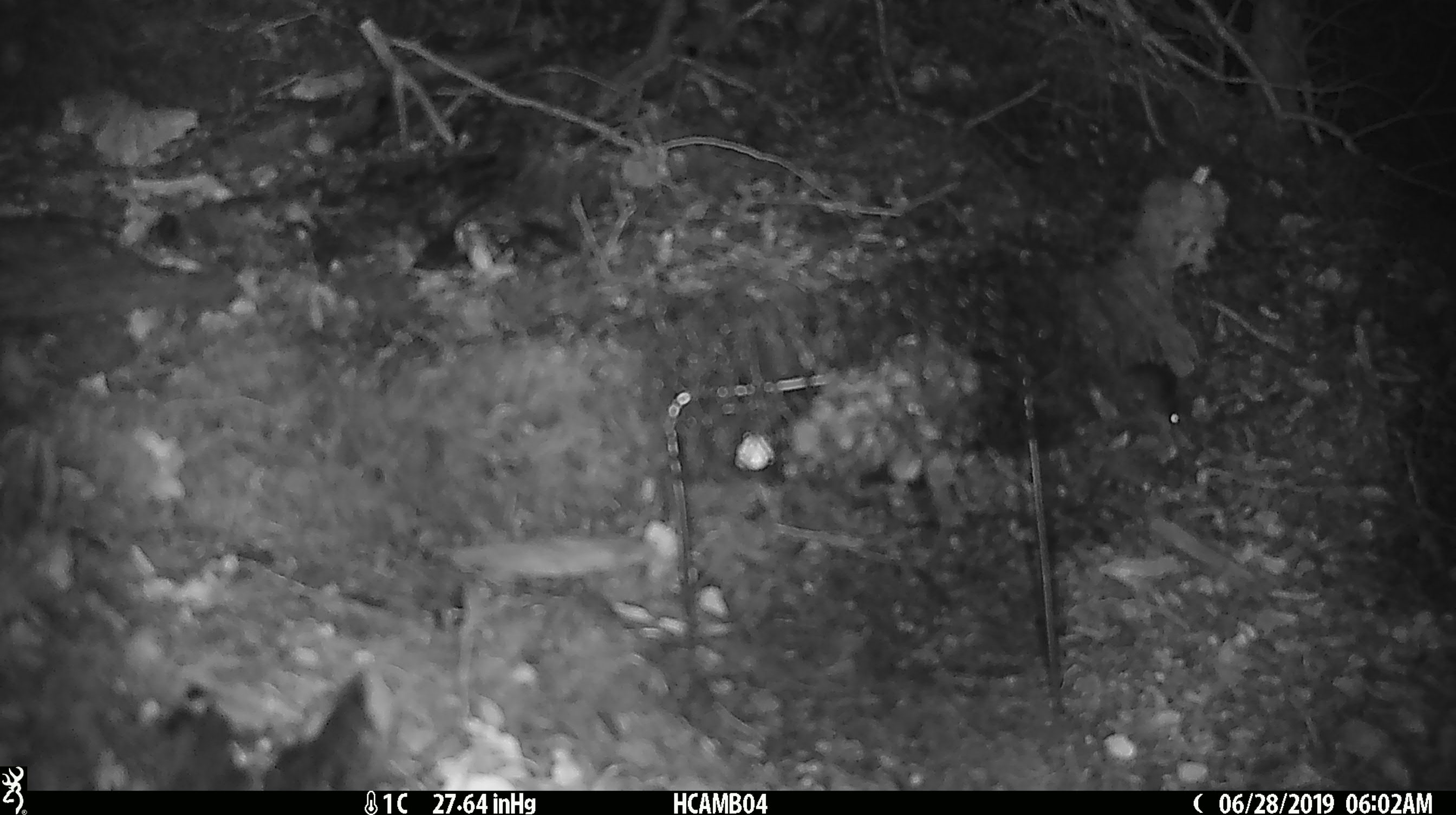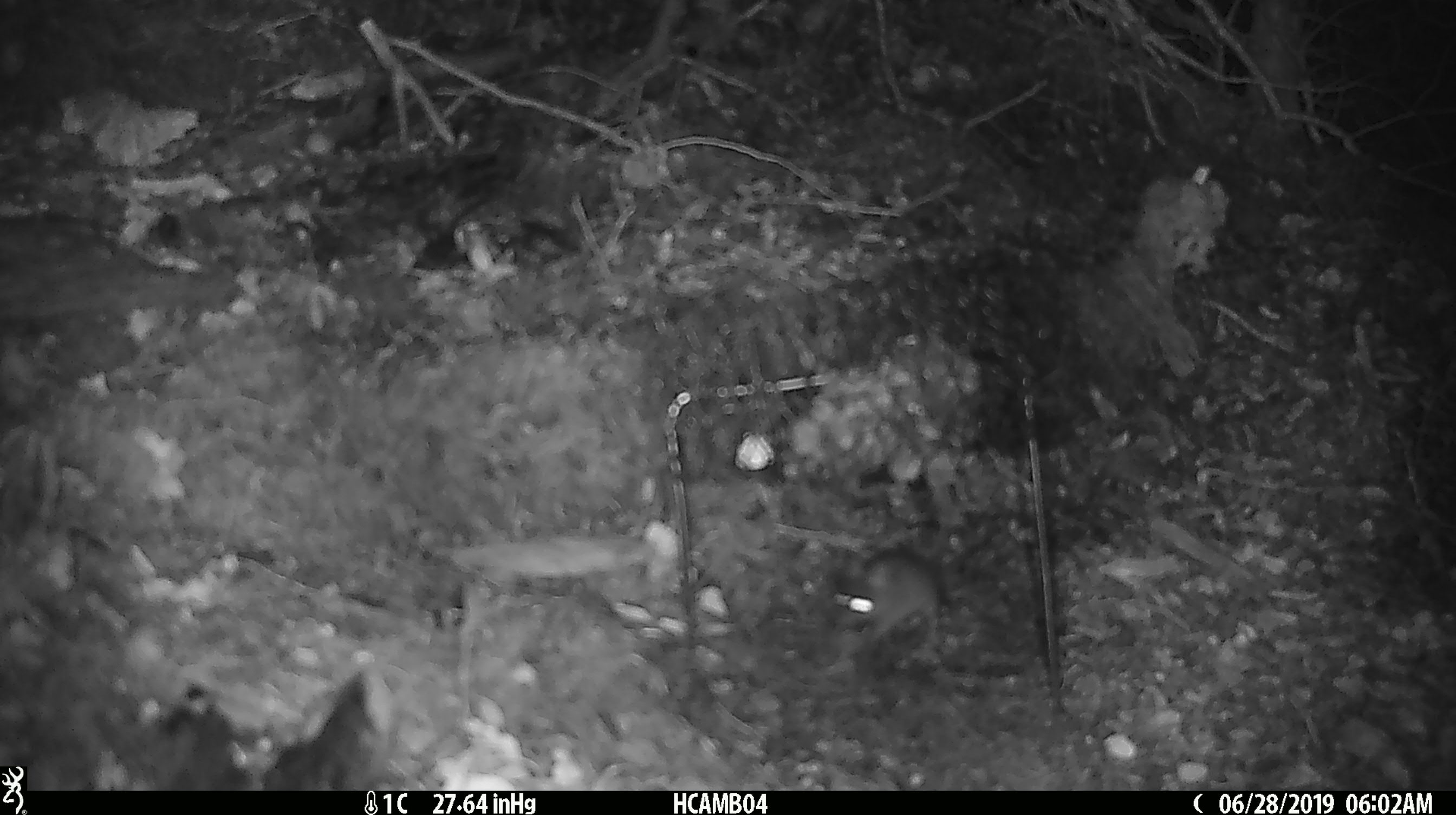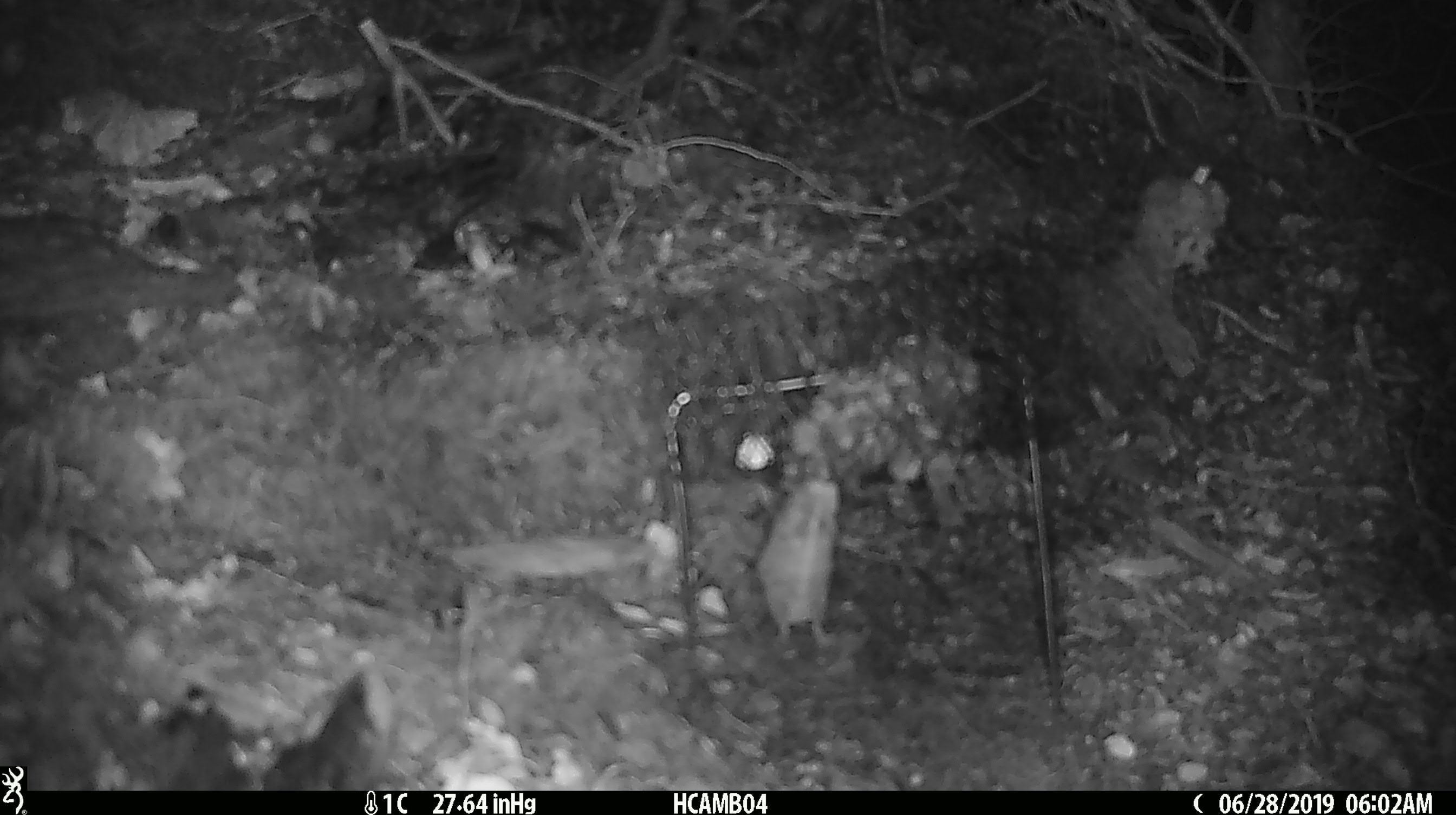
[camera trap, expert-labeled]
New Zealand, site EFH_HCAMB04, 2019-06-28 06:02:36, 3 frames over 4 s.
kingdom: Animalia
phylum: Chordata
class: Mammalia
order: Rodentia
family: Muridae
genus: Mus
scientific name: Mus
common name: mouse